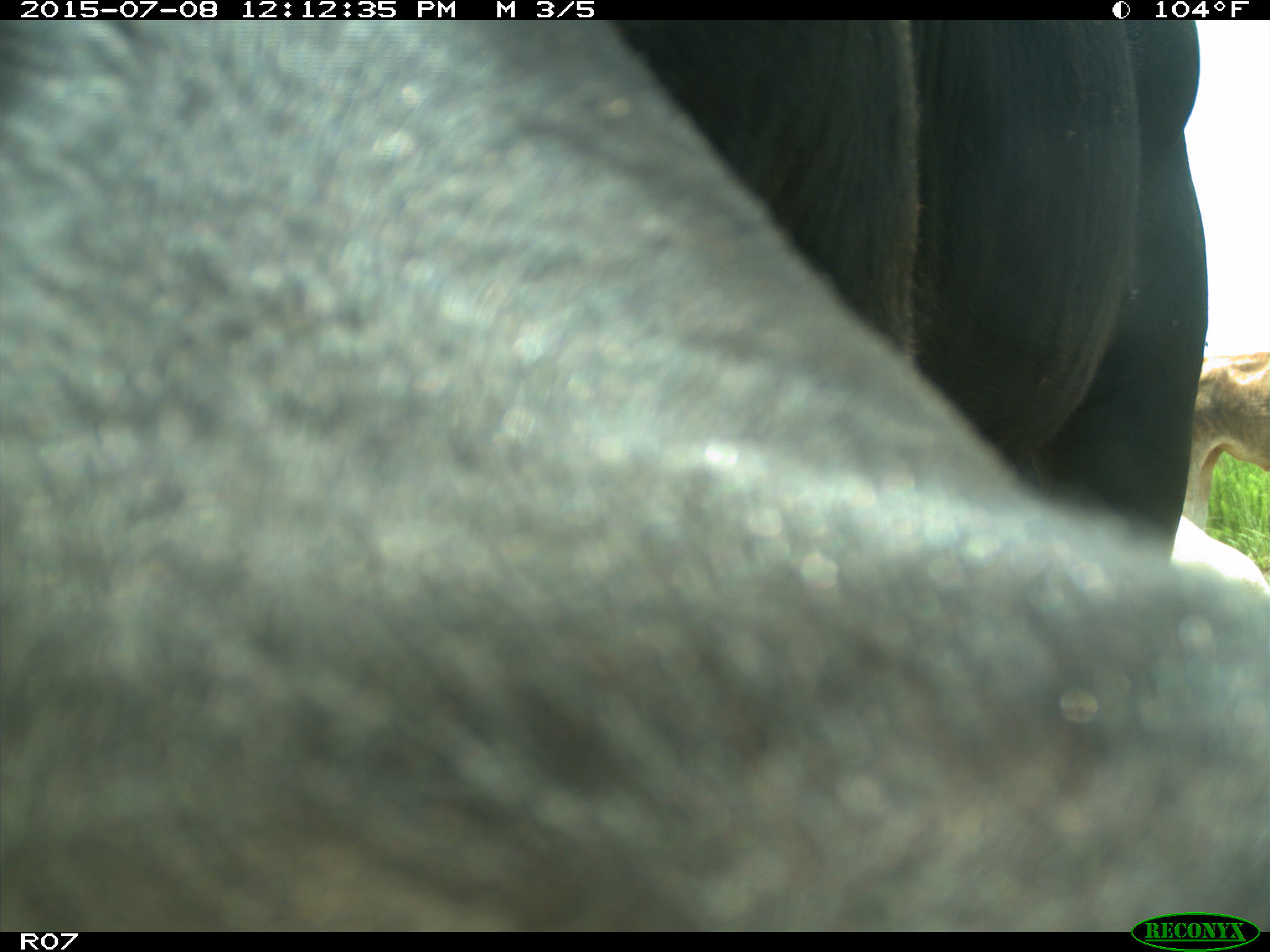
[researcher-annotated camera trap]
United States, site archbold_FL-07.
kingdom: Animalia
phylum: Chordata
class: Mammalia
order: Artiodactyla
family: Bovidae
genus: Bos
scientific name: Bos taurus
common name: domestic cow